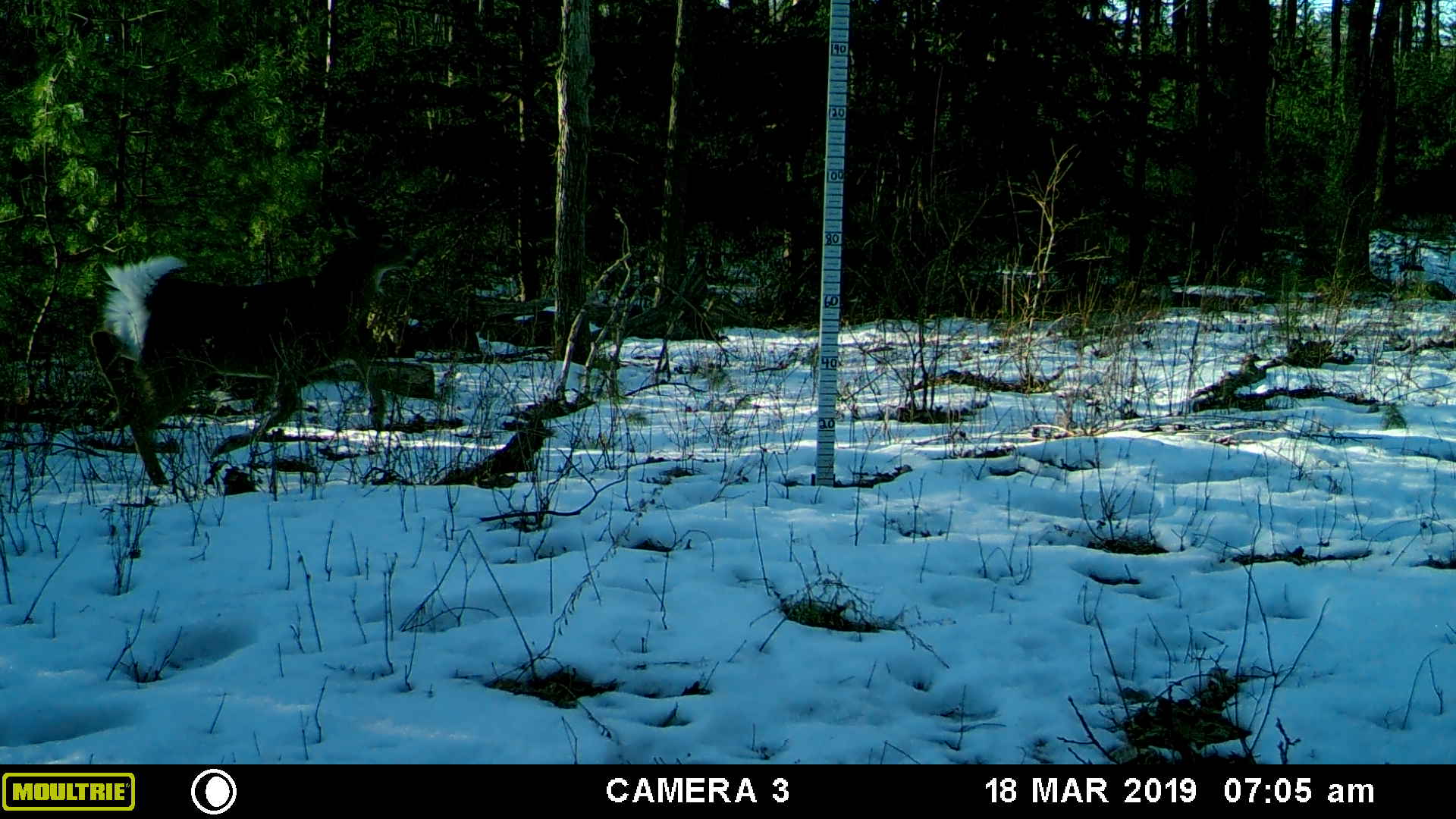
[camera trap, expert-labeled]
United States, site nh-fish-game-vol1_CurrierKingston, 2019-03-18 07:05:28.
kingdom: Animalia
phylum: Chordata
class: Mammalia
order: Artiodactyla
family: Cervidae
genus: Odocoileus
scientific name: Odocoileus virginianus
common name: white-tailed deer